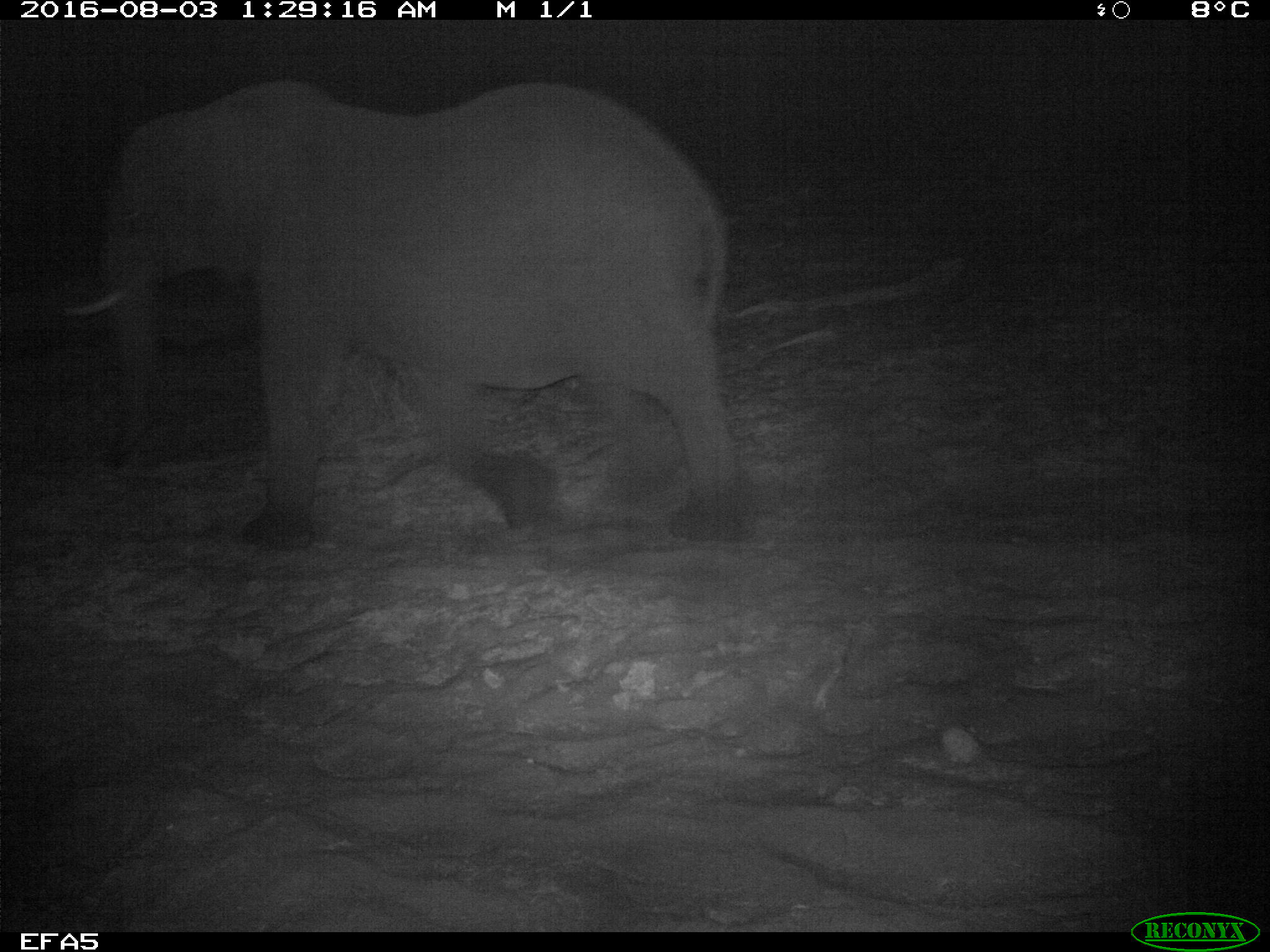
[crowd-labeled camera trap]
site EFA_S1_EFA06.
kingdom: Animalia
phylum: Chordata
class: Mammalia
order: Proboscidea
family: Elephantidae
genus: Loxodonta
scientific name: Loxodonta africana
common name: african bush elephant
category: elephant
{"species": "elephant (african bush elephant) (Loxodonta africana)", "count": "1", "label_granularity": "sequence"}